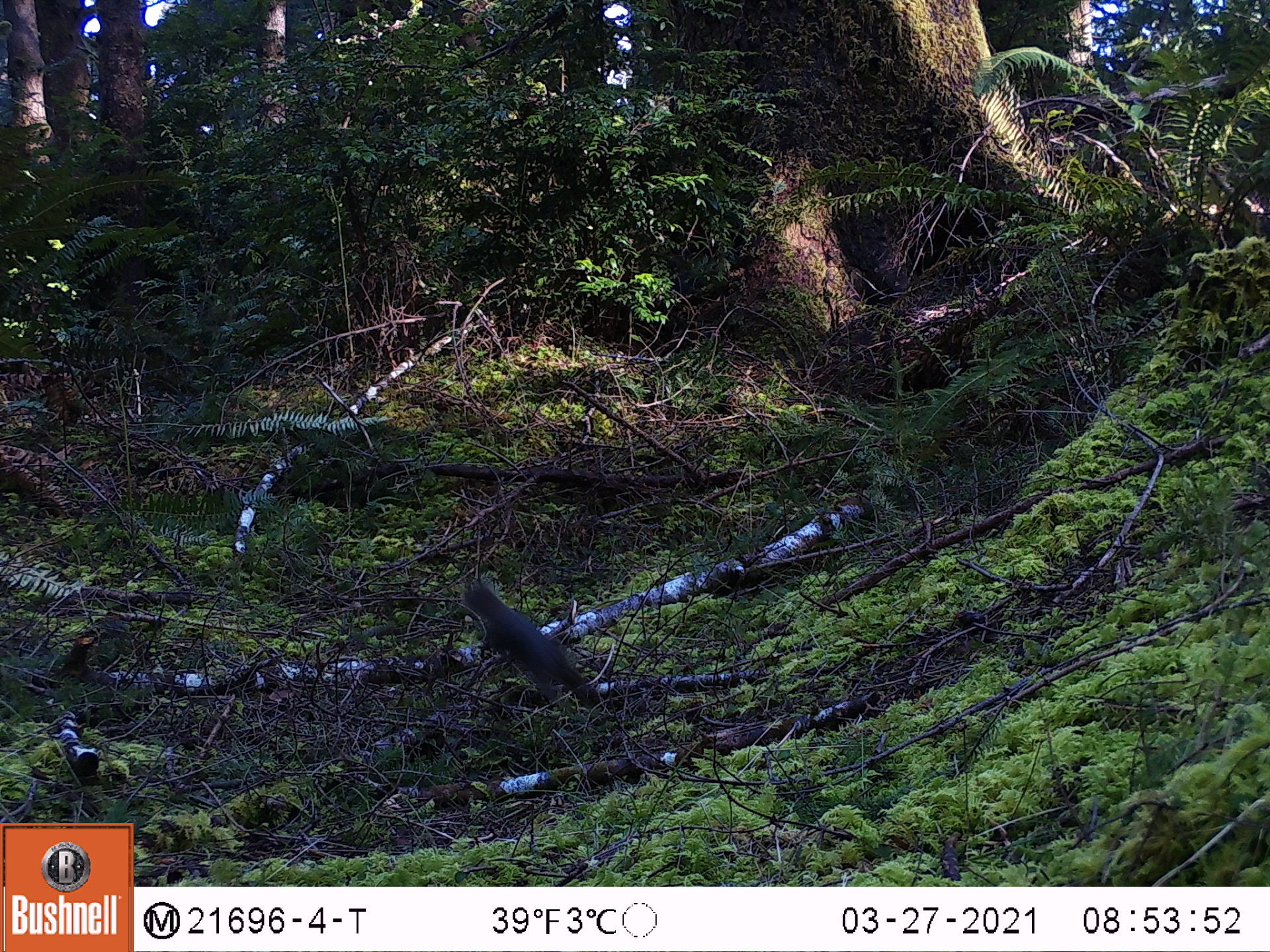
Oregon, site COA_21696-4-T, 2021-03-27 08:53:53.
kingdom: Animalia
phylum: Chordata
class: Mammalia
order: Rodentia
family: Sciuridae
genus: Tamiasciurus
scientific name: Tamiasciurus douglasii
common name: douglas squirrel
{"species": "douglas squirrel (Tamiasciurus douglasii)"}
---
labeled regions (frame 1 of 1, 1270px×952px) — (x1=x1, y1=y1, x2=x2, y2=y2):
douglas squirrel: (x1=445, y1=561, x2=612, y2=721)